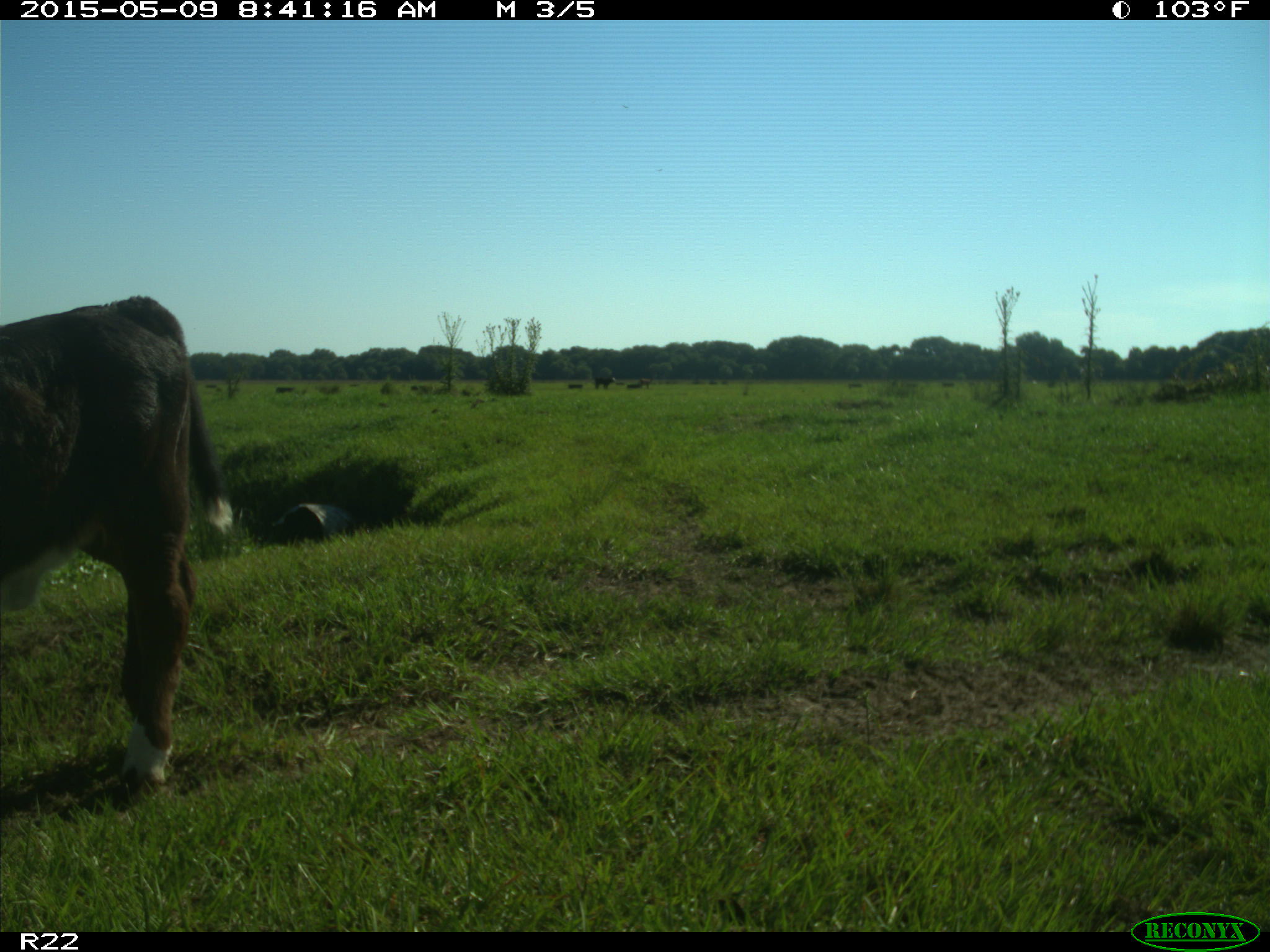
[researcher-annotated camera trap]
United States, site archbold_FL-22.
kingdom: Animalia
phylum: Chordata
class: Mammalia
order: Artiodactyla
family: Bovidae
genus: Bos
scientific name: Bos taurus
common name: domestic cow